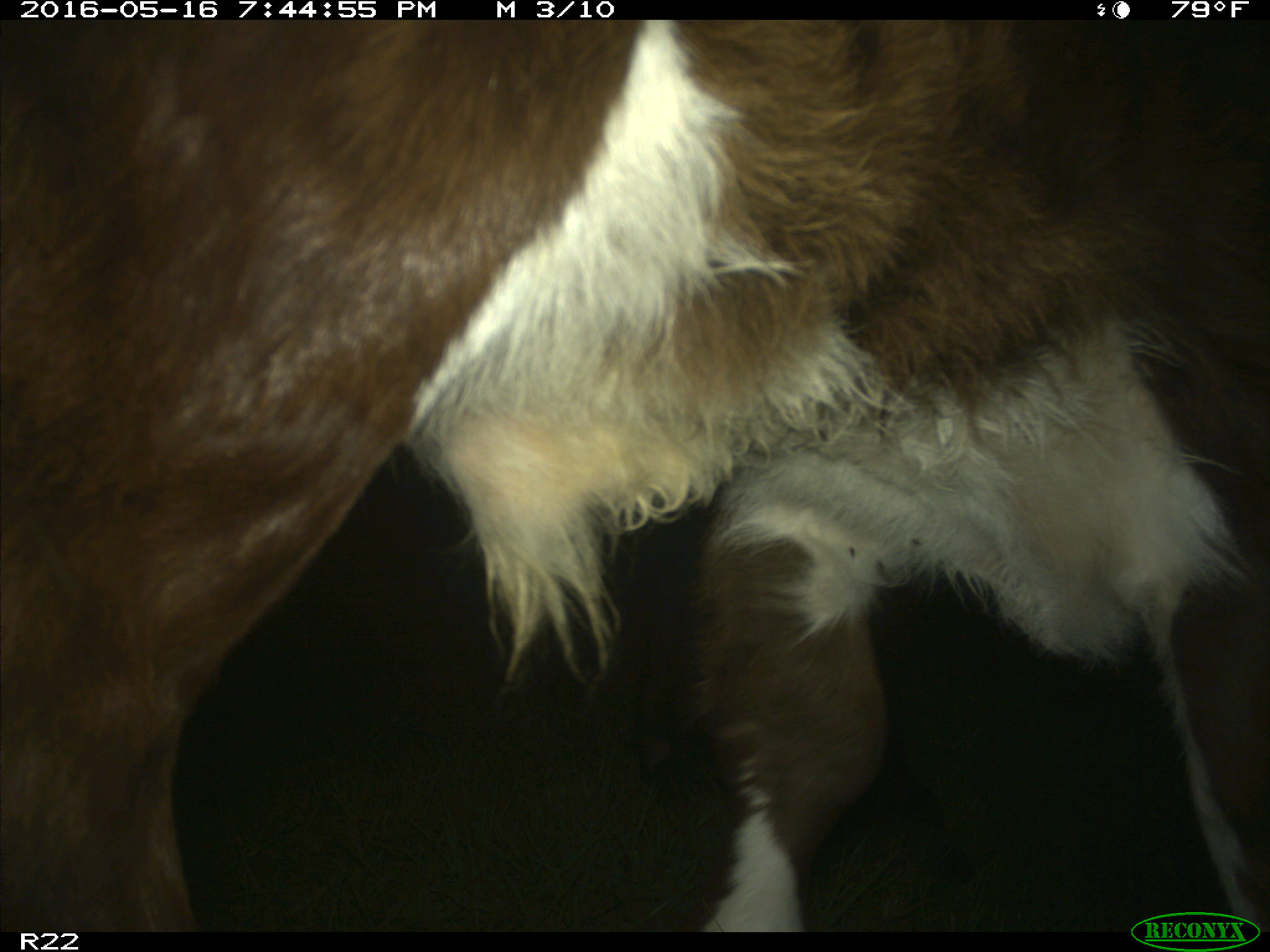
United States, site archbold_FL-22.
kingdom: Animalia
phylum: Chordata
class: Mammalia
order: Artiodactyla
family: Bovidae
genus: Bos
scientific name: Bos taurus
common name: domestic cow